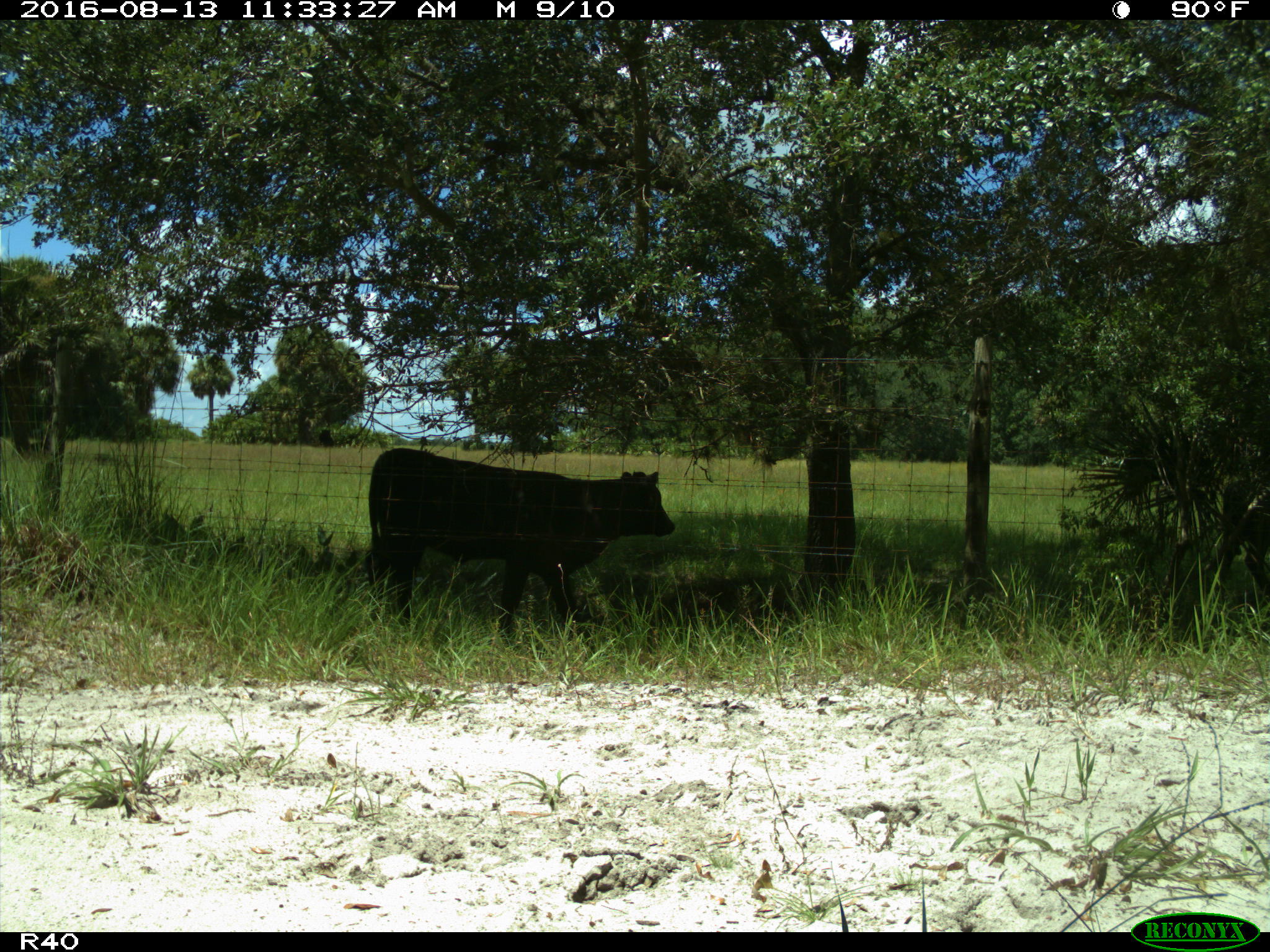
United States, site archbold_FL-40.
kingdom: Animalia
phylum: Chordata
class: Mammalia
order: Artiodactyla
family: Bovidae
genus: Bos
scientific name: Bos taurus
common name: domestic cow